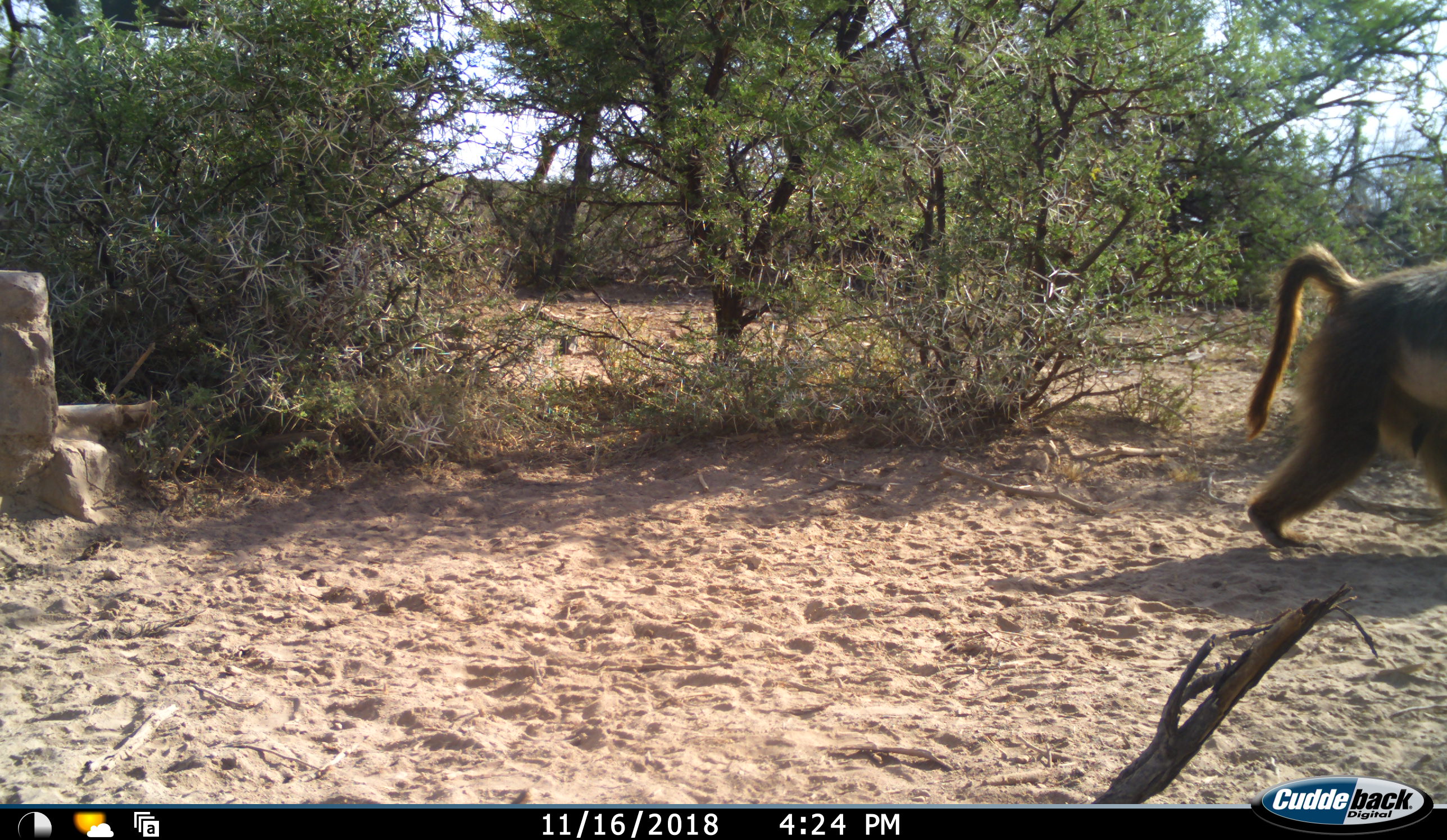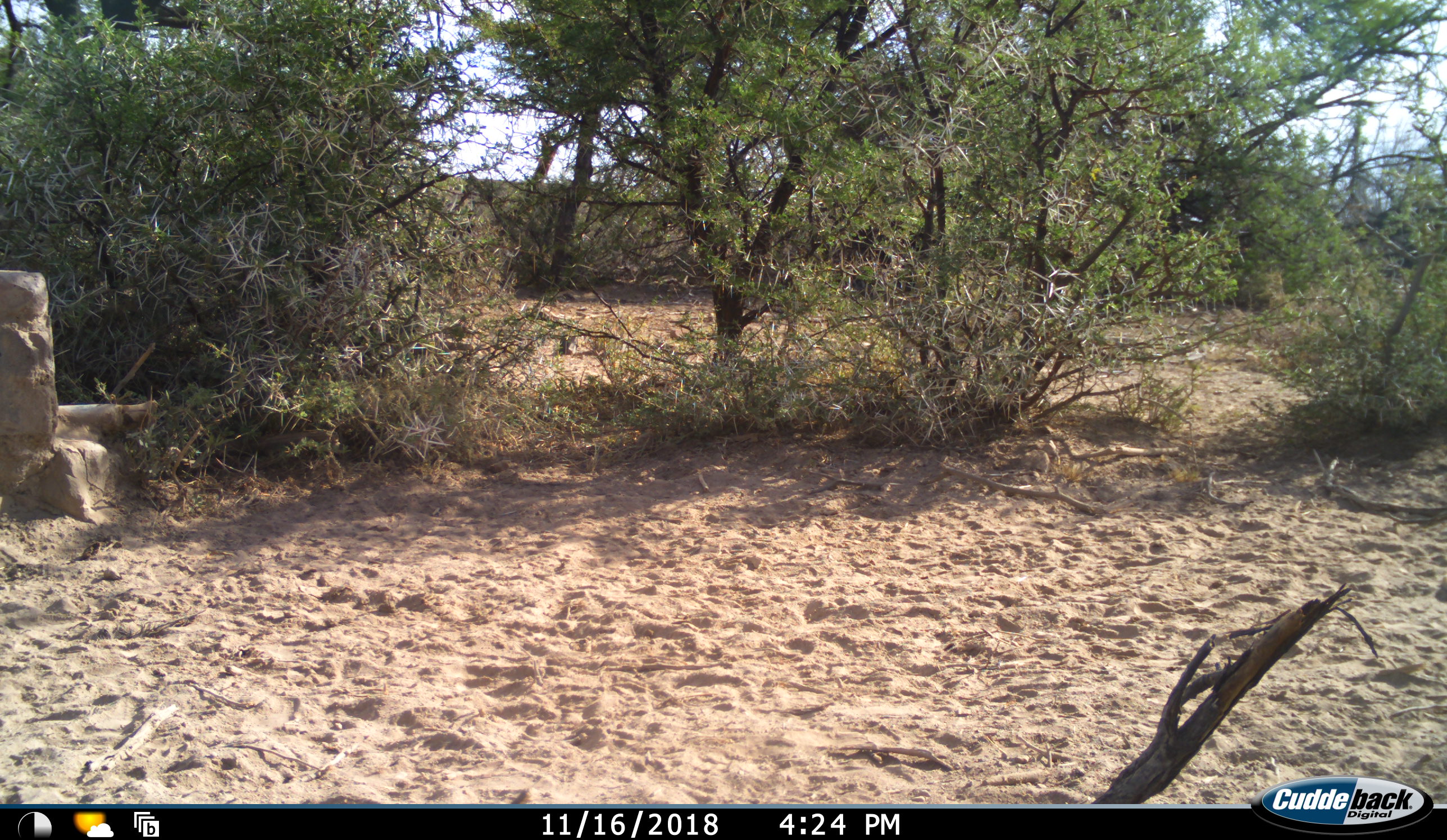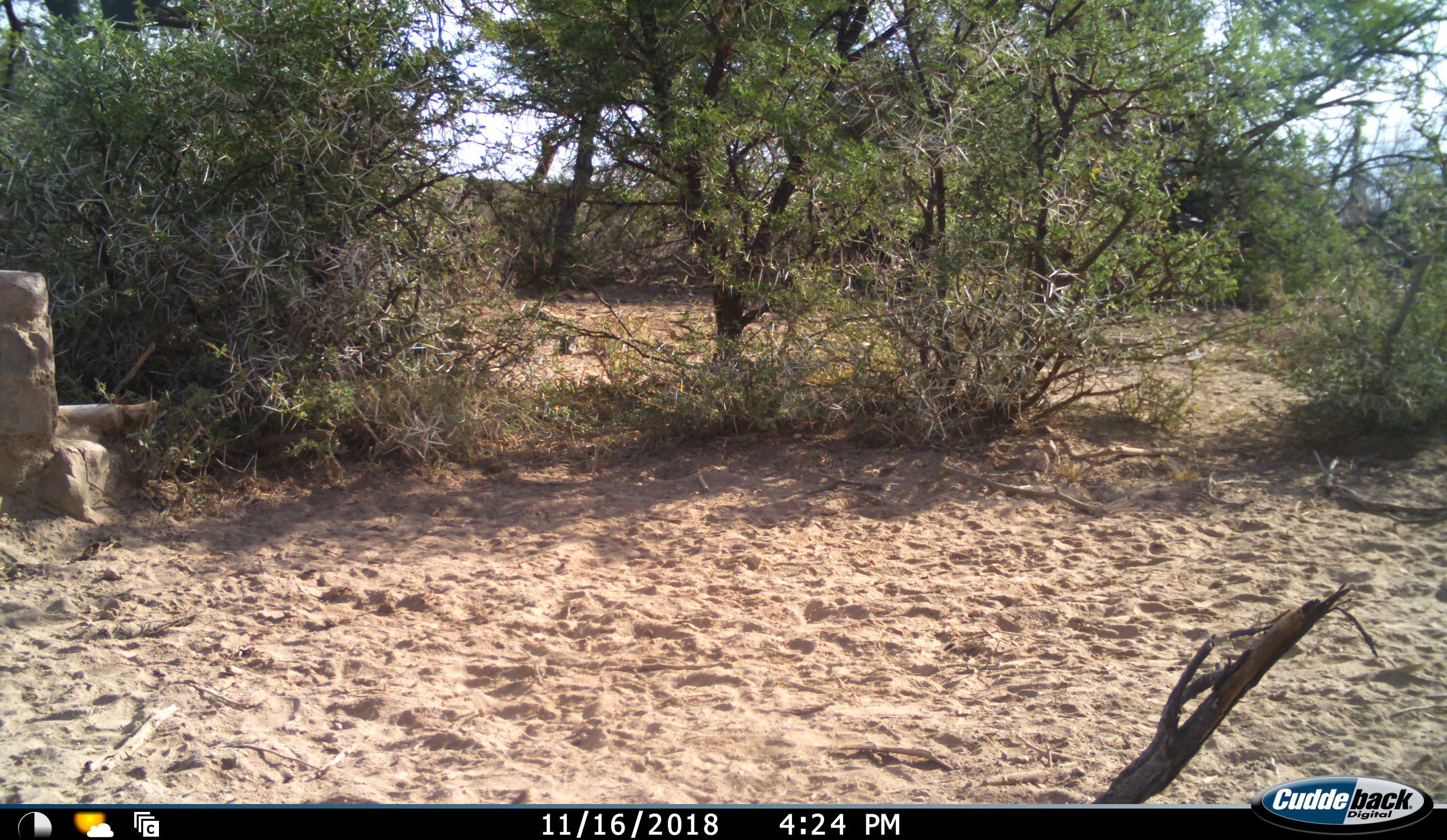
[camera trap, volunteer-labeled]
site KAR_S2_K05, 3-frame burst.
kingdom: Animalia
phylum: Chordata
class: Mammalia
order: Primates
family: Cercopithecidae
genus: Papio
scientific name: Papio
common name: baboon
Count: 1.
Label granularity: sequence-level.